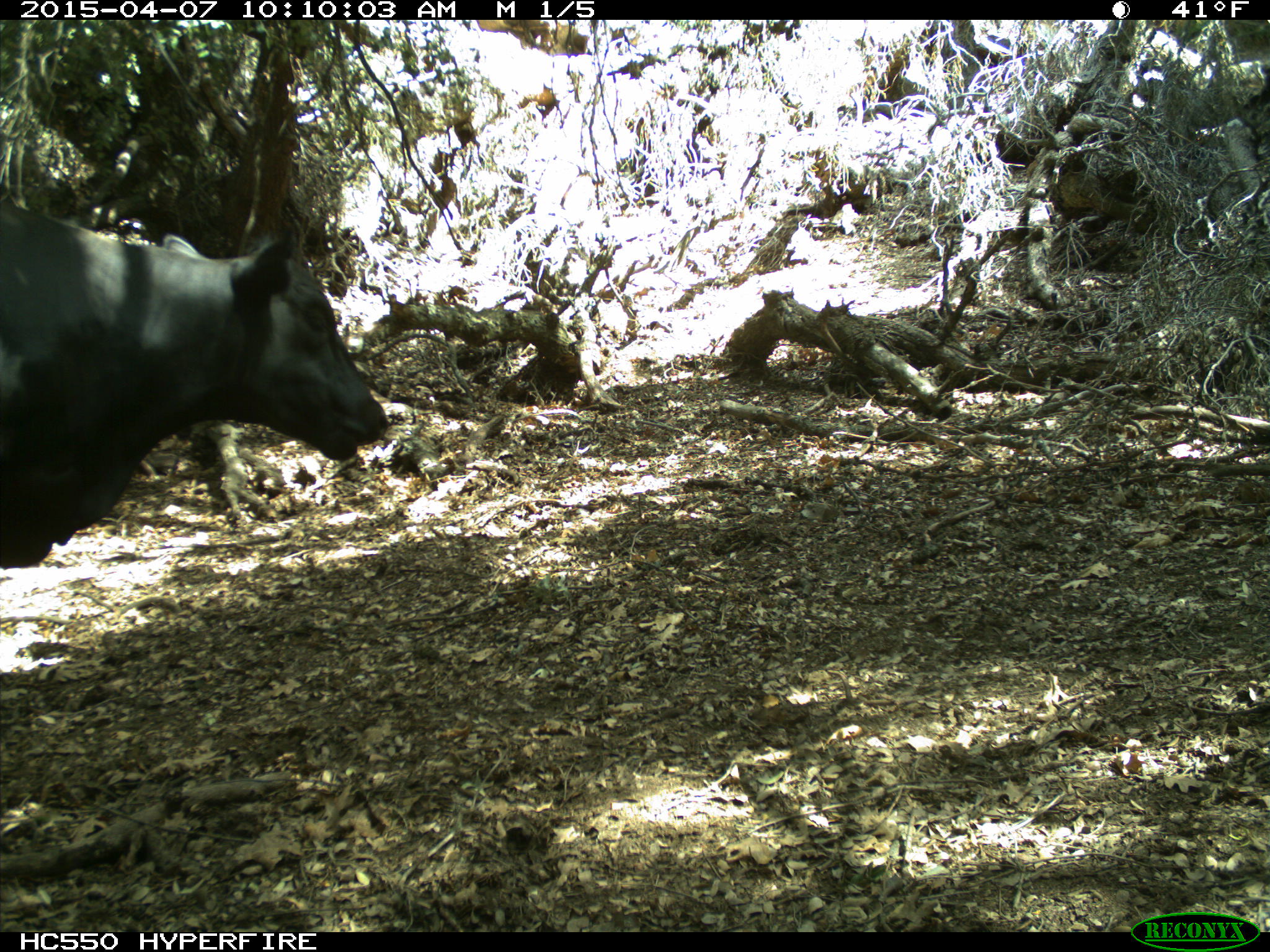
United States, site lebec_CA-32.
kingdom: Animalia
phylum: Chordata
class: Mammalia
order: Artiodactyla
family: Bovidae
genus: Bos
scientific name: Bos taurus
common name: domestic cow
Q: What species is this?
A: Bos taurus (domestic cow).